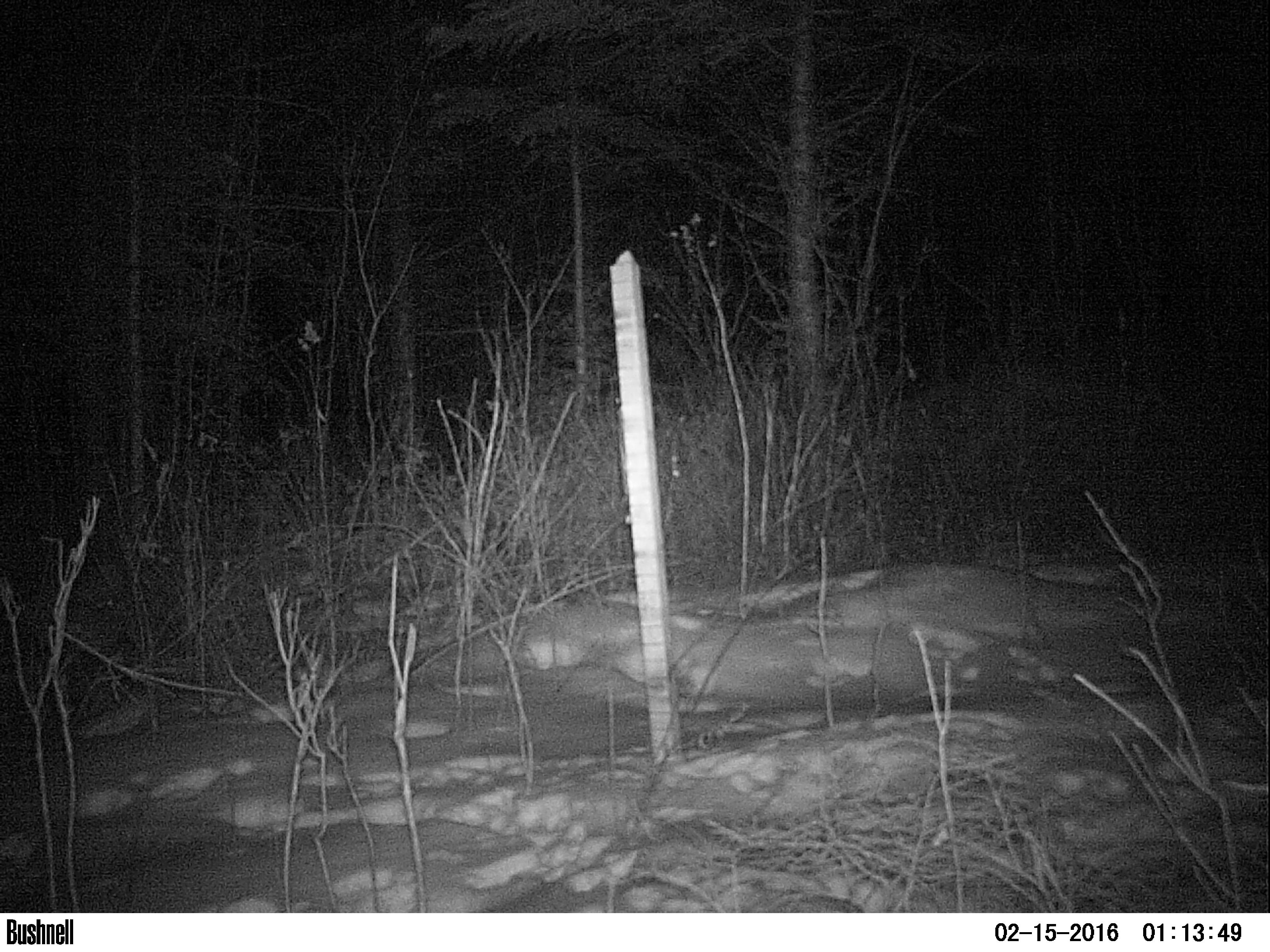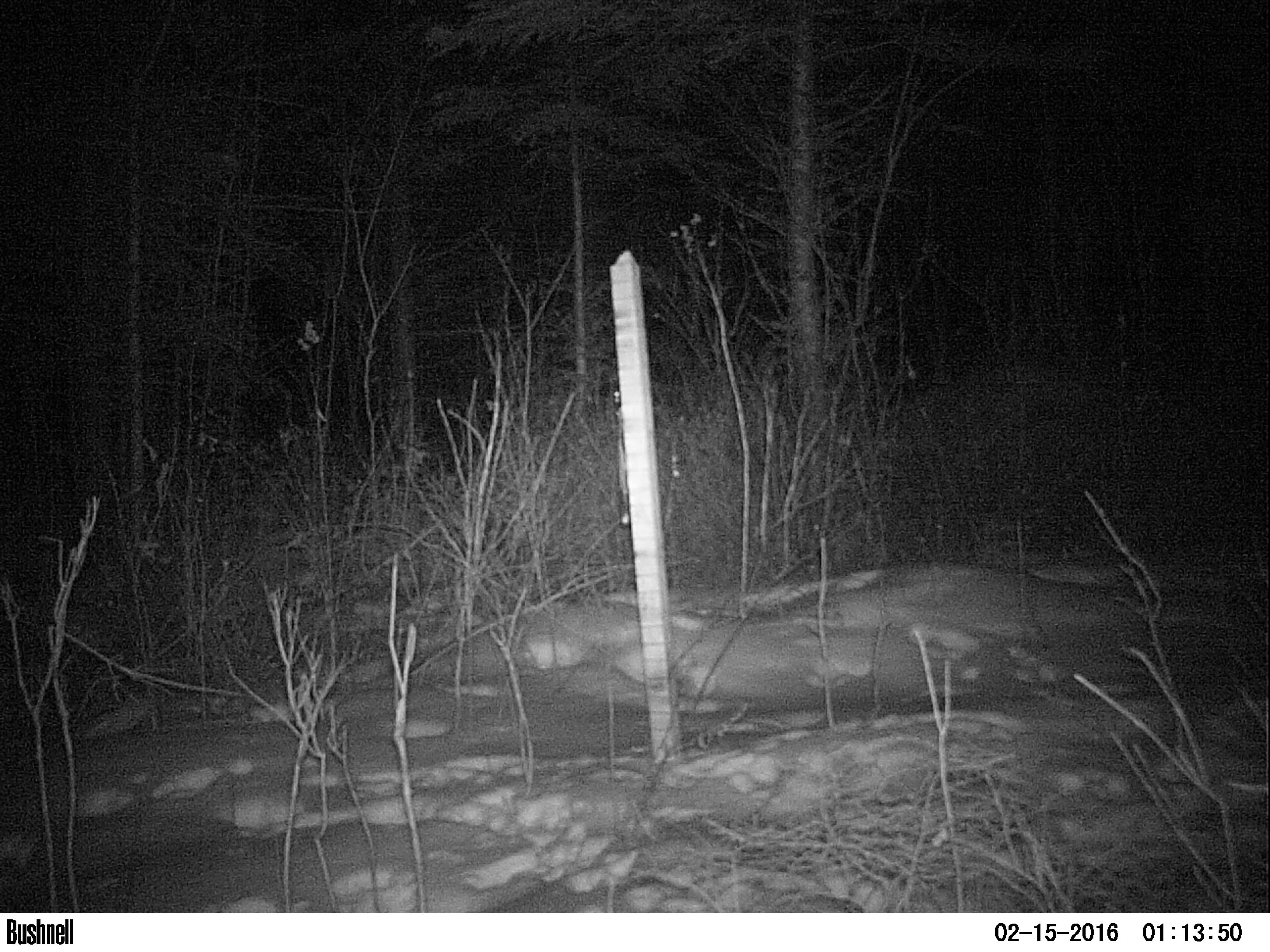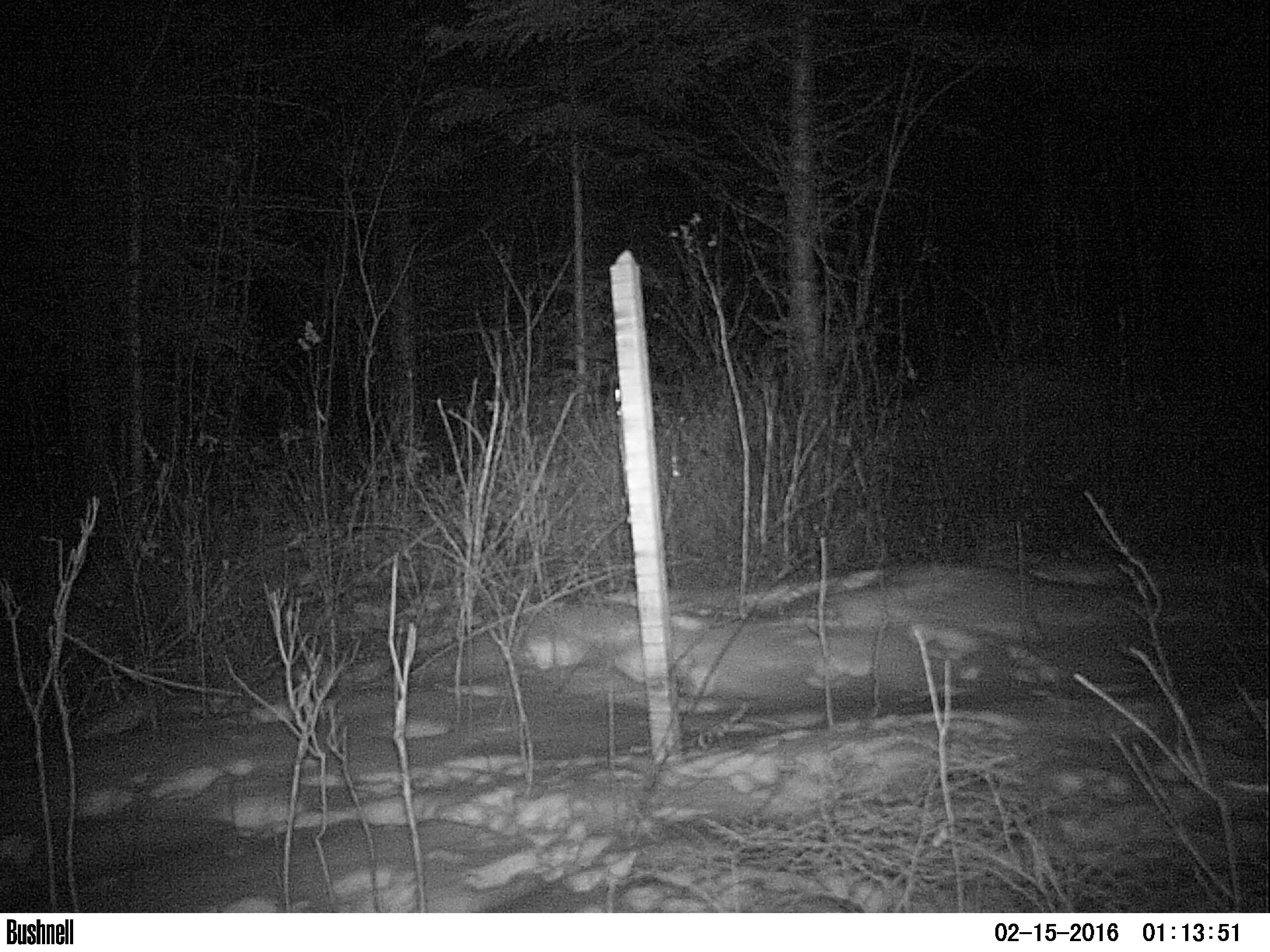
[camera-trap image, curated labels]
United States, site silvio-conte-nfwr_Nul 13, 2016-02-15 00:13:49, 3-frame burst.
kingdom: Animalia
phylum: Chordata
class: Mammalia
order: Lagomorpha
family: Leporidae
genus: Lepus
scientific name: Lepus americanus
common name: snowshoe hare